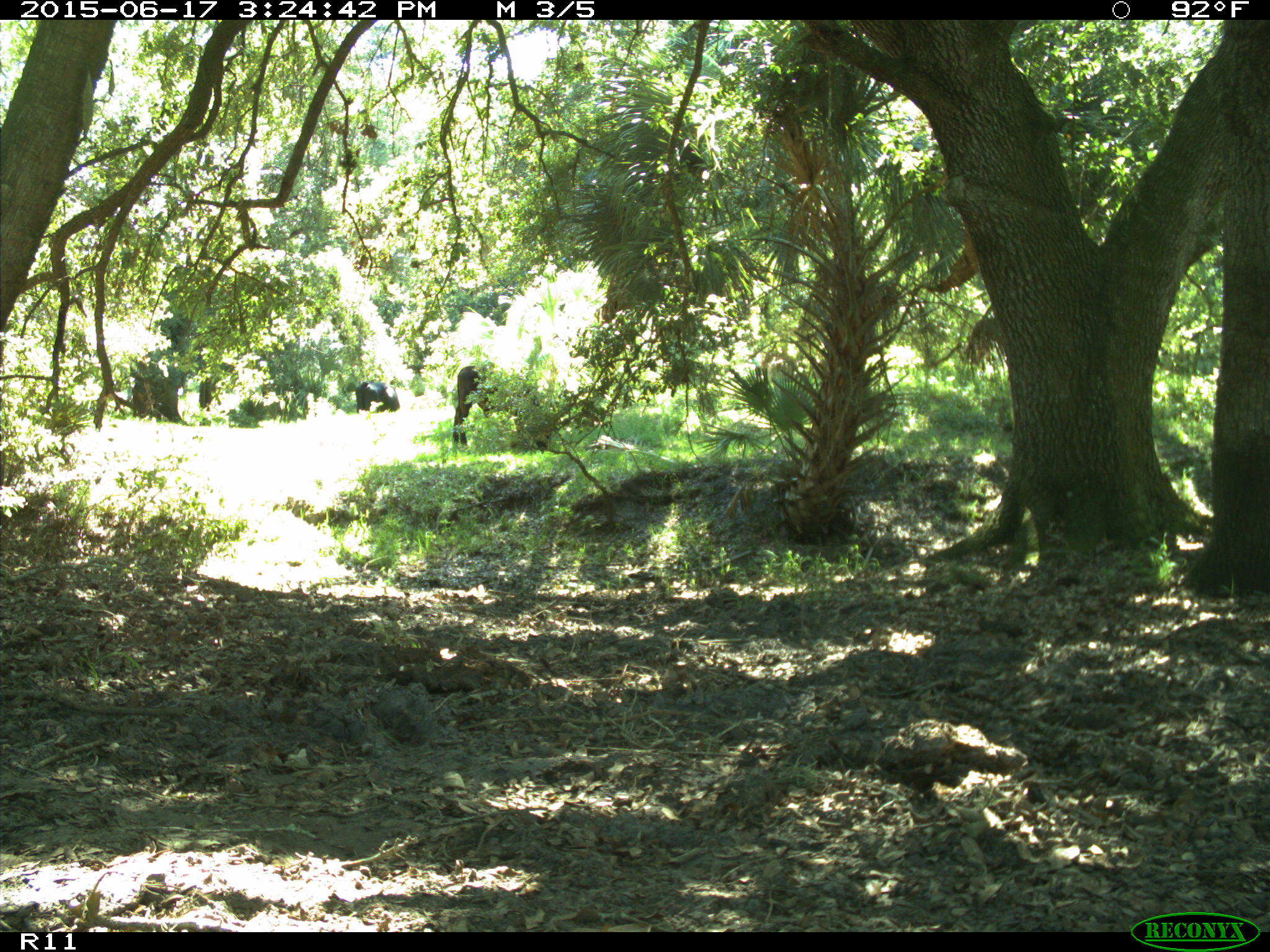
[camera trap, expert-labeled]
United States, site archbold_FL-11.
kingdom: Animalia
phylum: Chordata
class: Mammalia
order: Artiodactyla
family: Bovidae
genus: Bos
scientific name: Bos taurus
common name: domestic cow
Bos taurus (domestic cow).